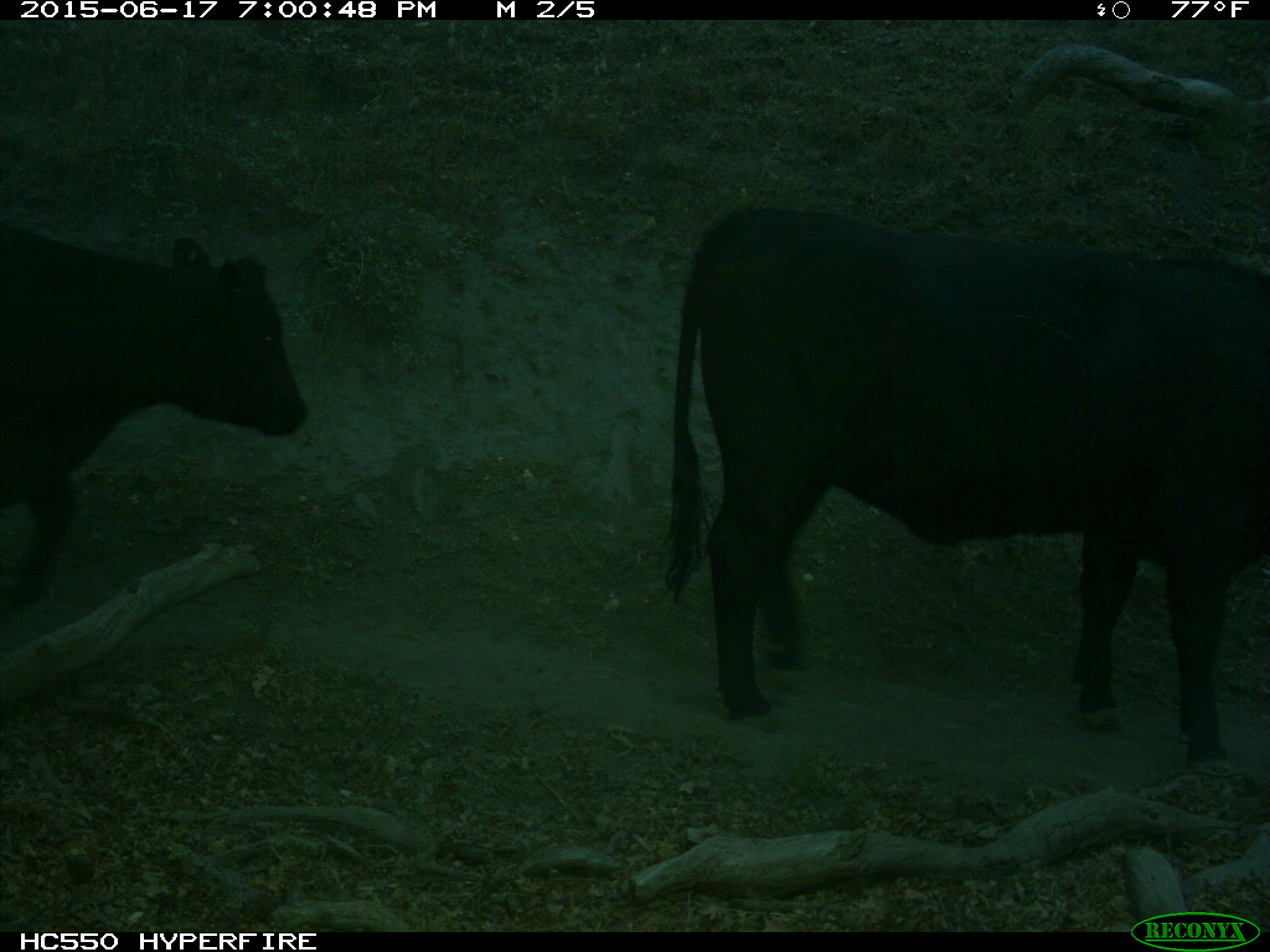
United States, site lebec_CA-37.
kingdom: Animalia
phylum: Chordata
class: Mammalia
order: Artiodactyla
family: Bovidae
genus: Bos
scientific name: Bos taurus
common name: domestic cow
Bos taurus (domestic cow).